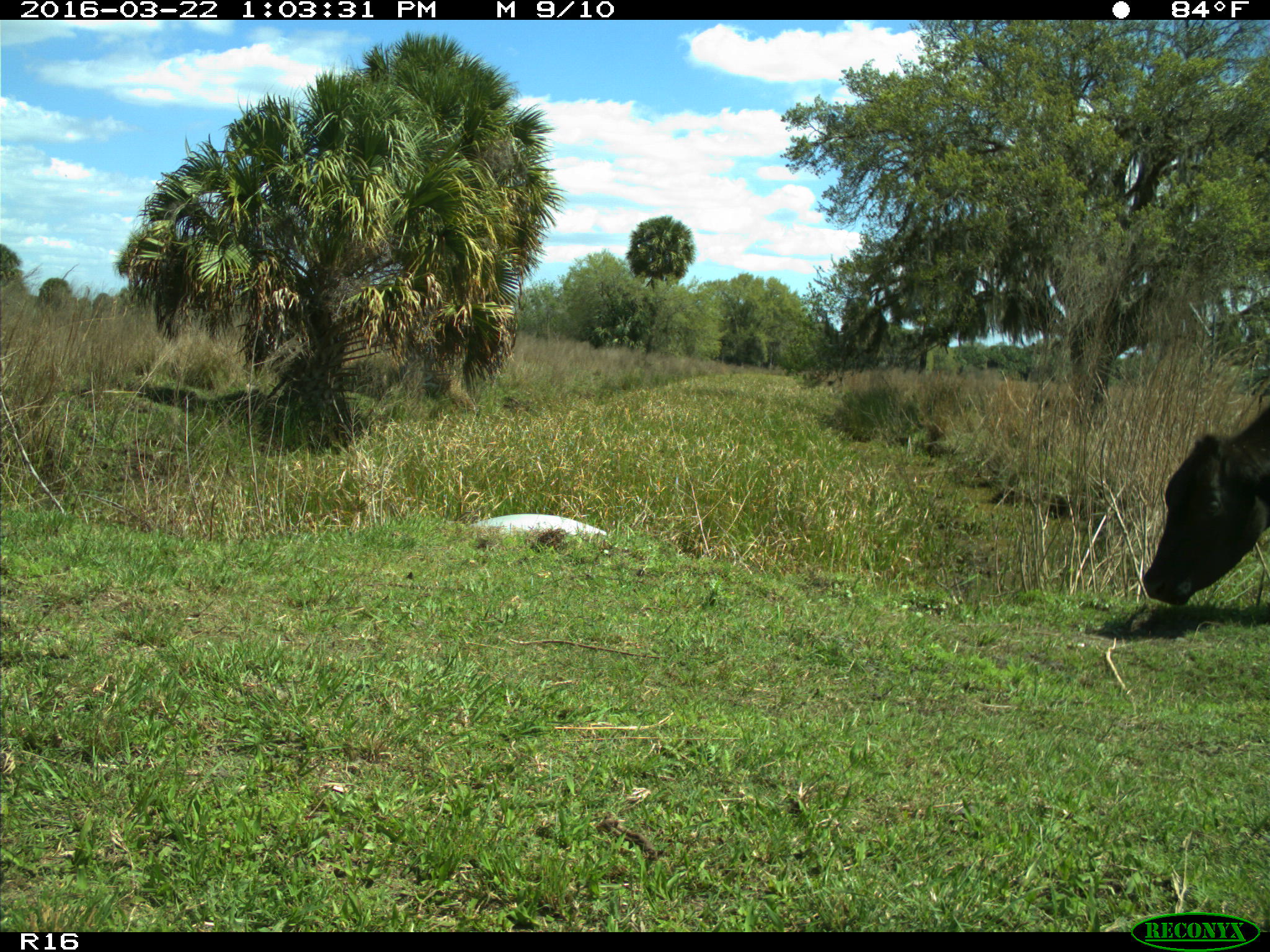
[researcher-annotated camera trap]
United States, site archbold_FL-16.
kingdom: Animalia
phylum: Chordata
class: Mammalia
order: Artiodactyla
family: Bovidae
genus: Bos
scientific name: Bos taurus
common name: domestic cow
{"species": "Bos taurus (domestic cow)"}